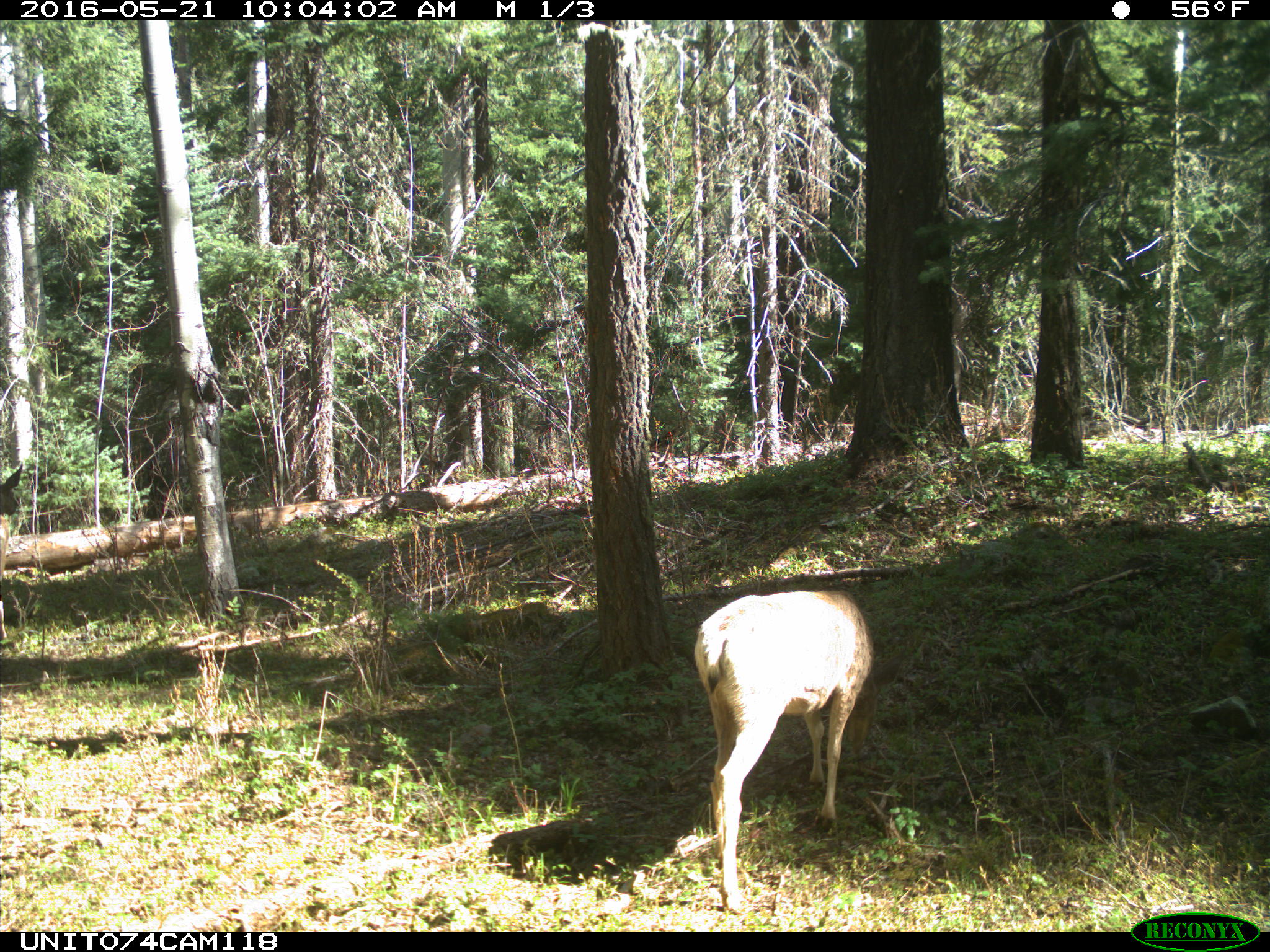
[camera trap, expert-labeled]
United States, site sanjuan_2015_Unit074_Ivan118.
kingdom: Animalia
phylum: Chordata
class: Mammalia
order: Artiodactyla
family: Cervidae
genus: Odocoileus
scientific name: Odocoileus hemionus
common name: mule deer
Odocoileus hemionus (mule deer).